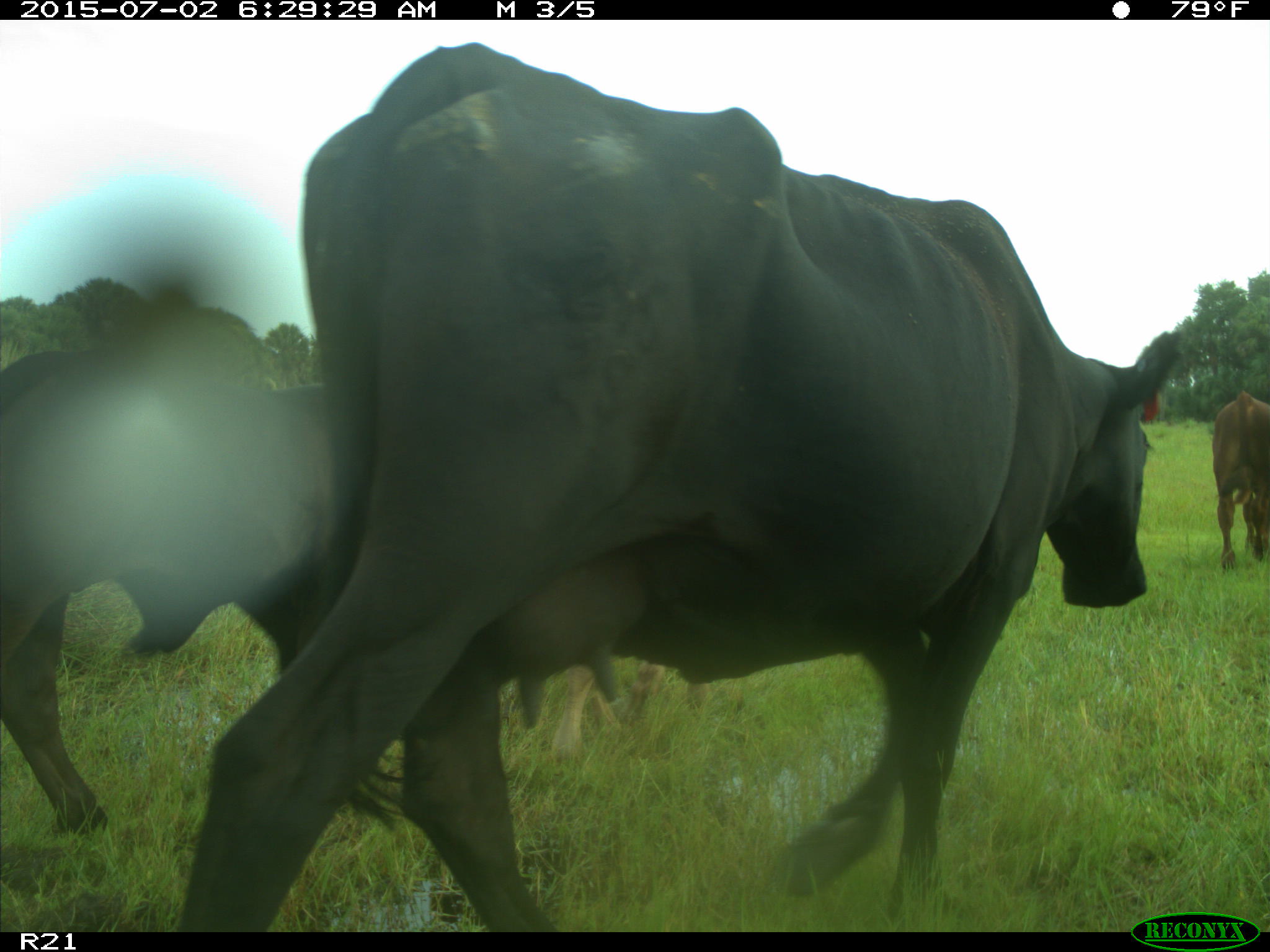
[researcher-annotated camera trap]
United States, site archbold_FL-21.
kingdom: Animalia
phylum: Chordata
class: Mammalia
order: Artiodactyla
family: Bovidae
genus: Bos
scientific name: Bos taurus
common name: domestic cow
Bos taurus (domestic cow).